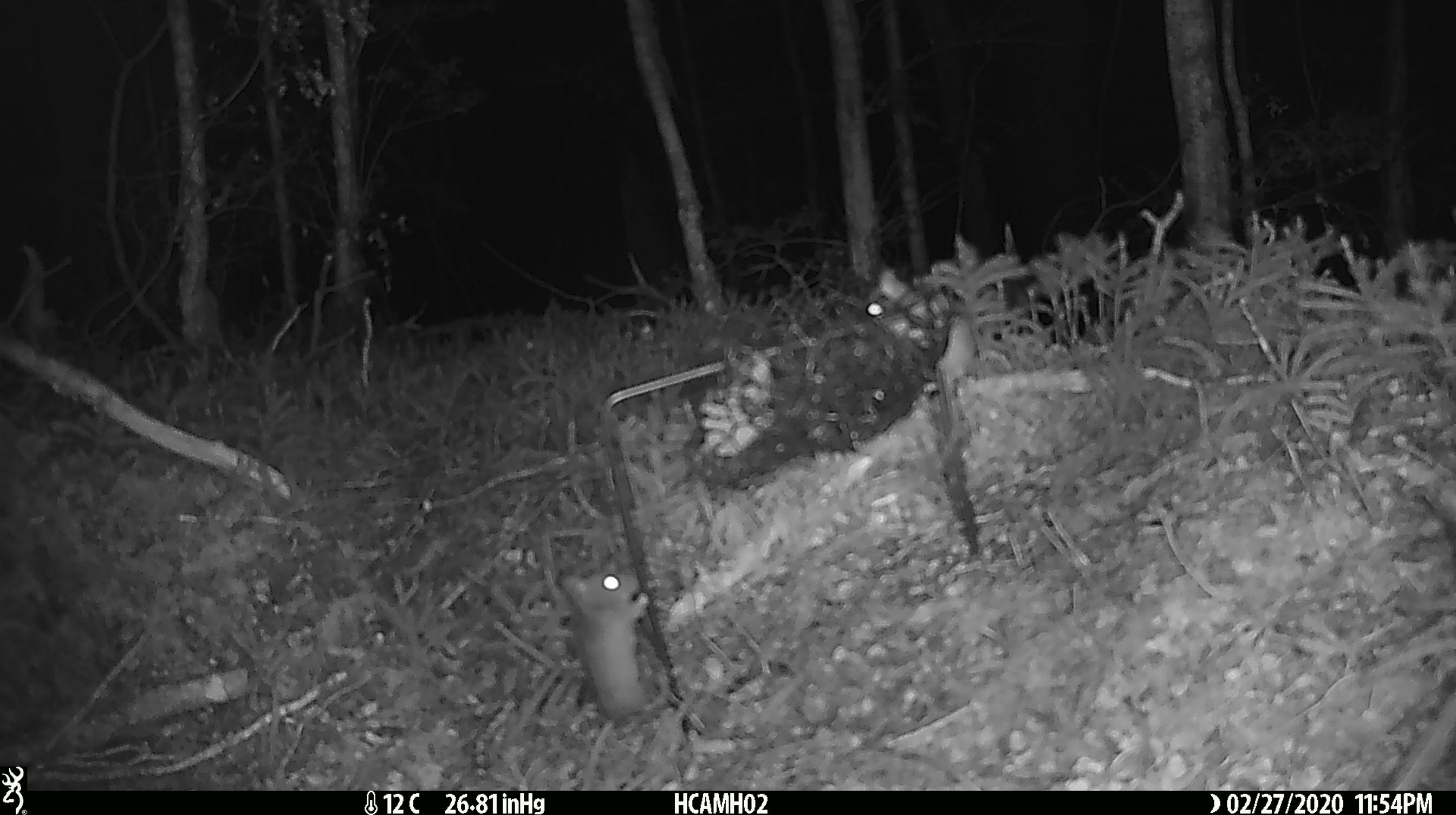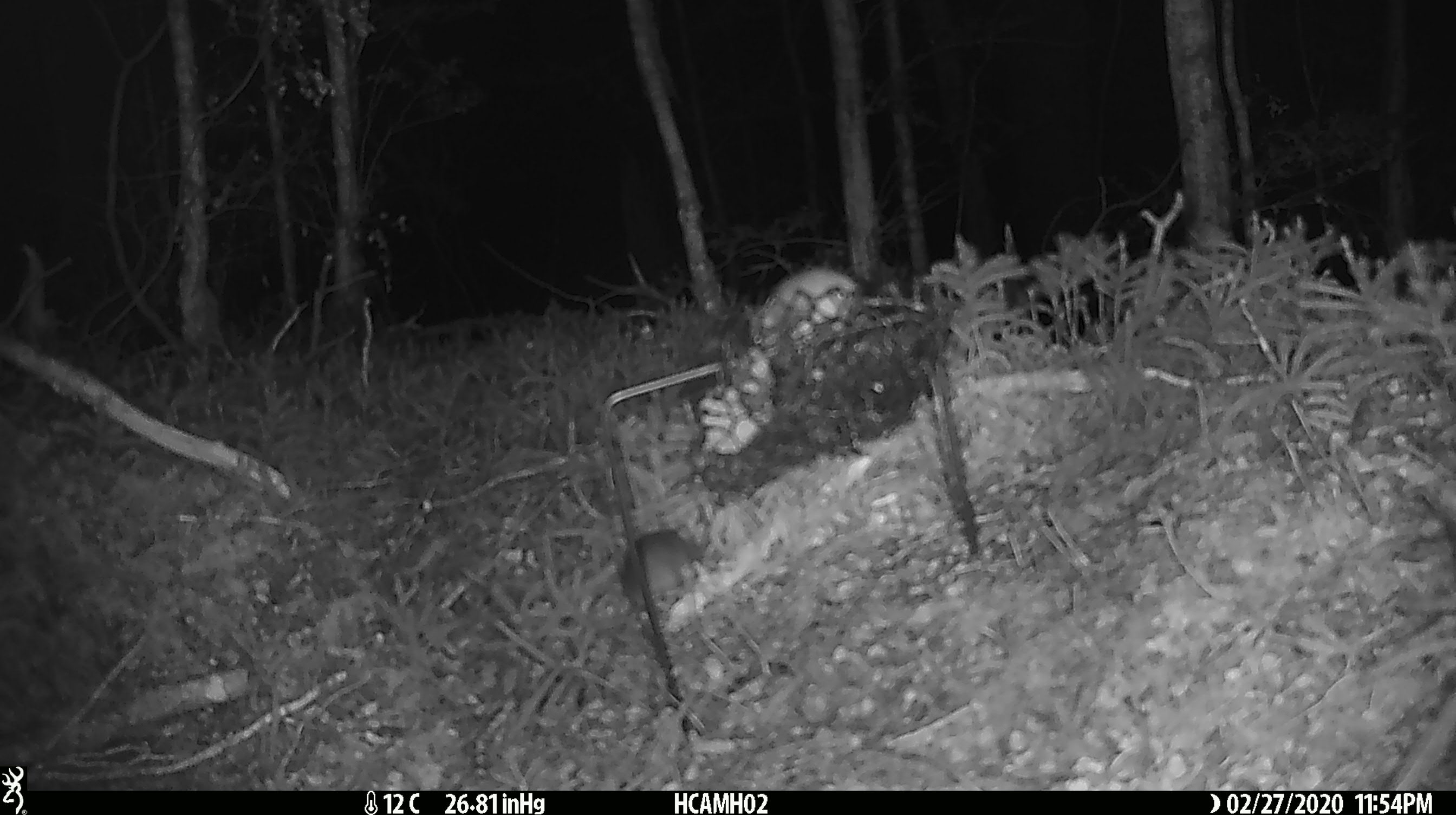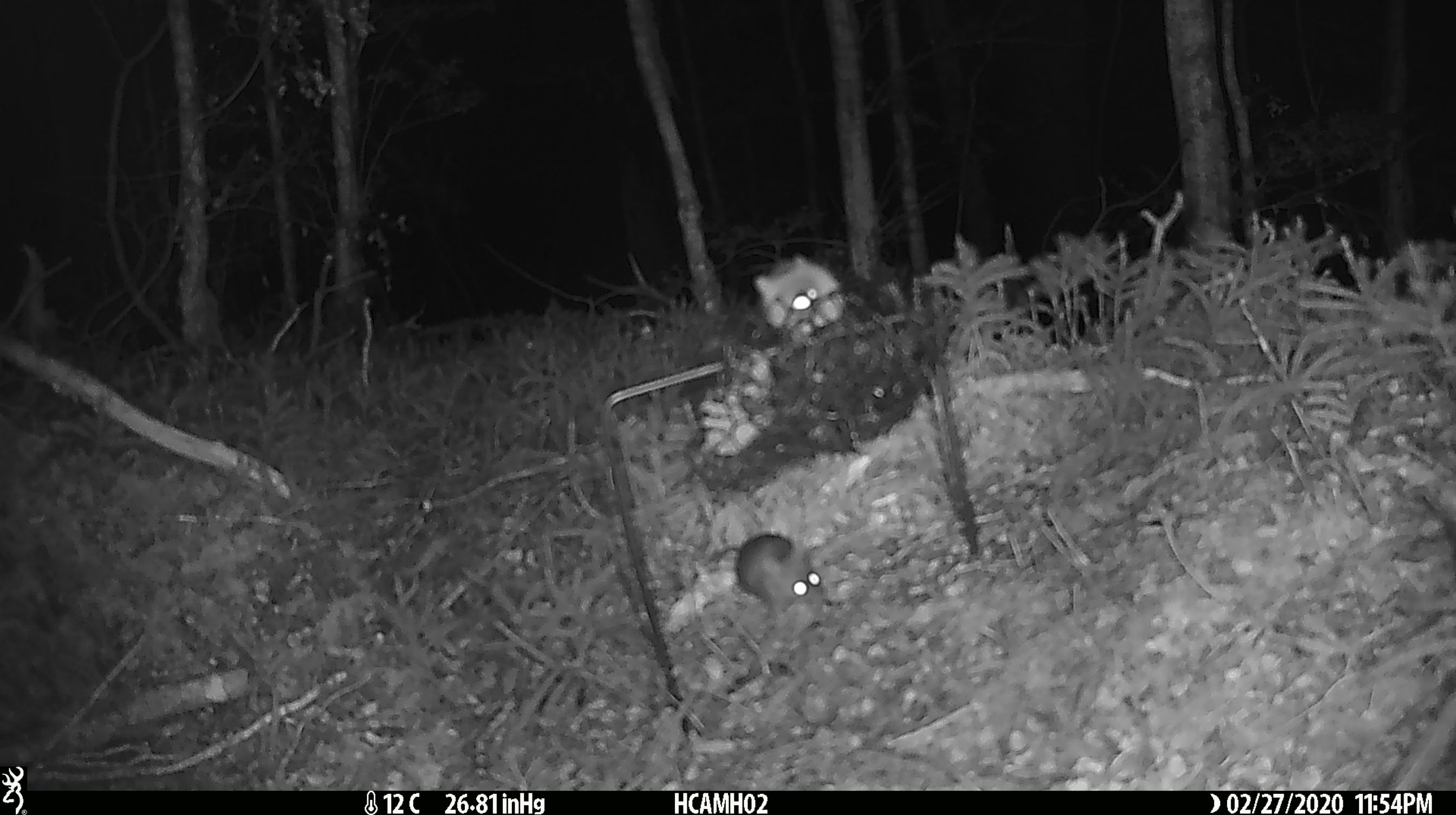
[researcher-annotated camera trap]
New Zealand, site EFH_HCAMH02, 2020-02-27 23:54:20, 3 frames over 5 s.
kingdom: Animalia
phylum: Chordata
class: Mammalia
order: Rodentia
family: Muridae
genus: Mus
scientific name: Mus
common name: mouse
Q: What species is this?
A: Mouse (Mus).